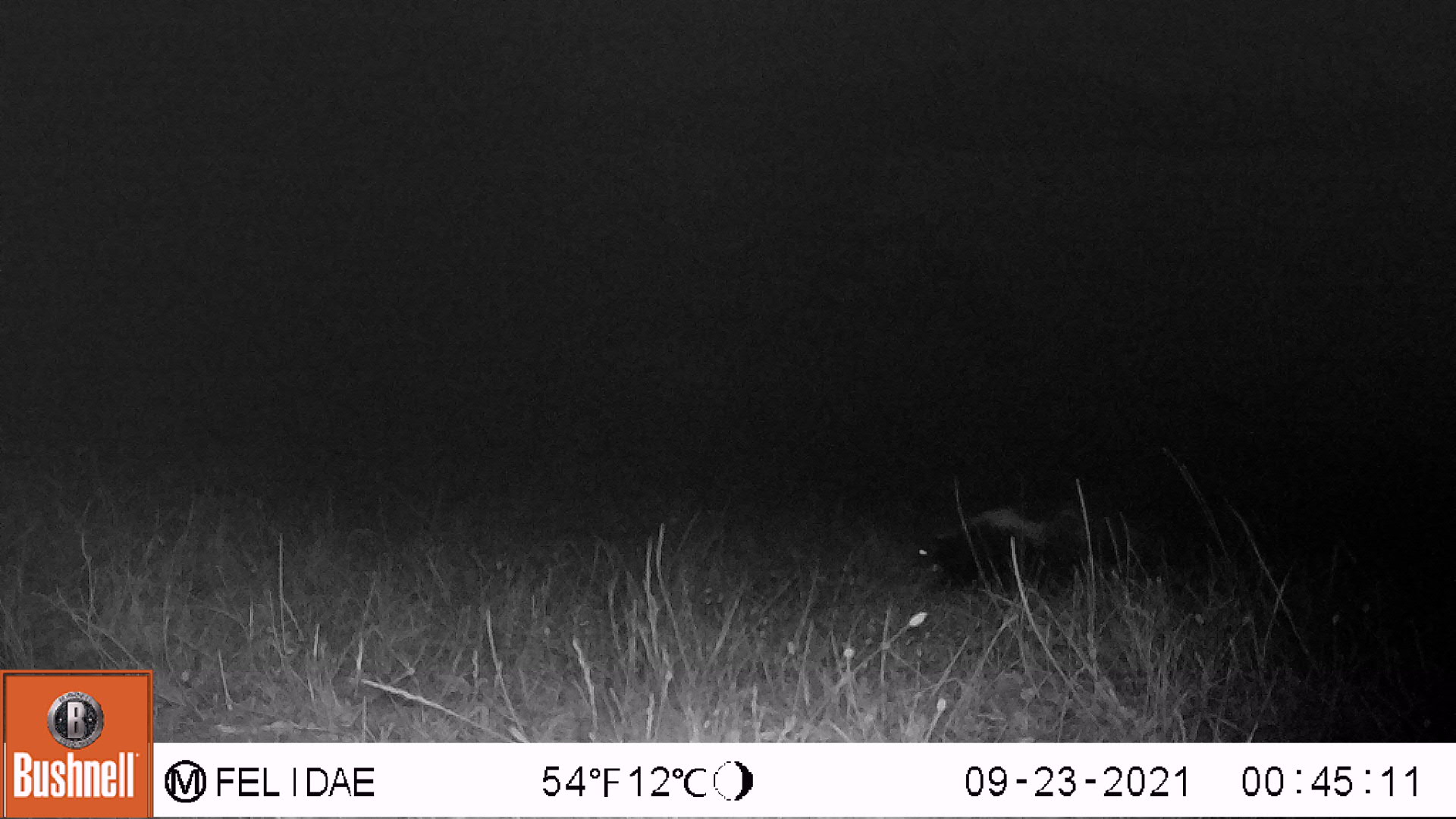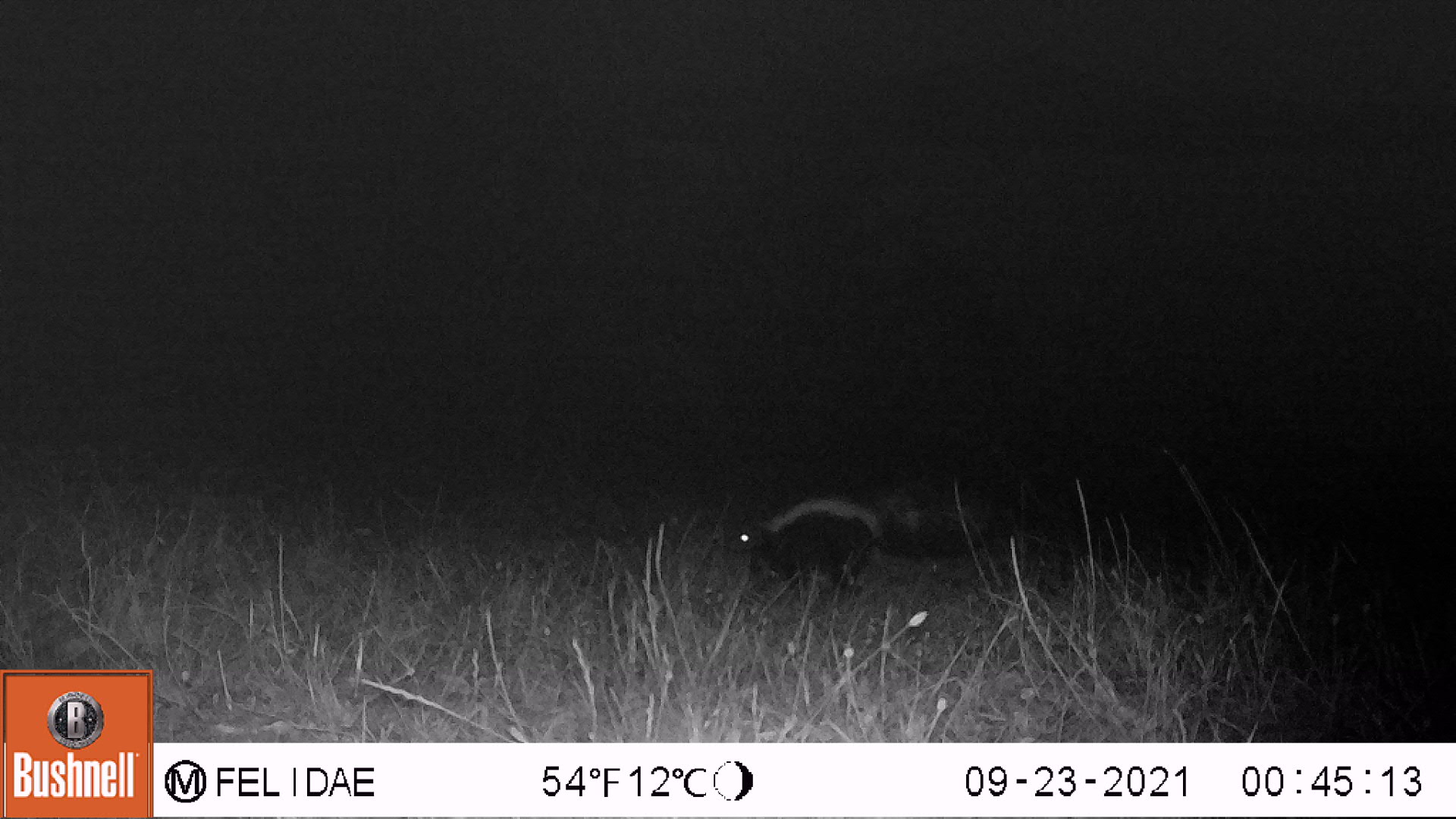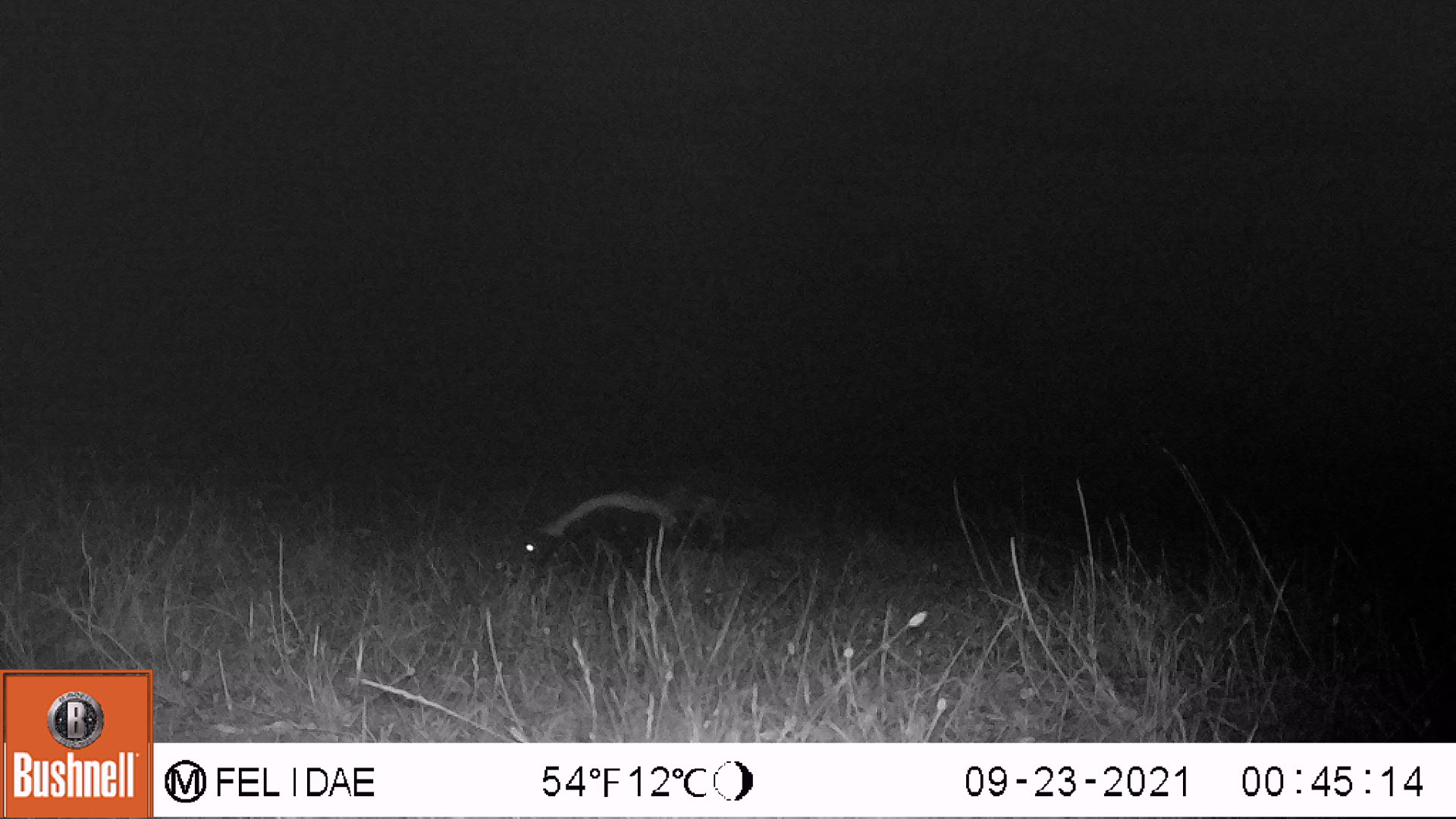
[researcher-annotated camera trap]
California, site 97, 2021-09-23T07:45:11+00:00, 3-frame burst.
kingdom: Animalia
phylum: Chordata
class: Mammalia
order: Carnivora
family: Mephitidae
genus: Mephitis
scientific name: Mephitis mephitis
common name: striped skunk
Striped skunk (Mephitis mephitis).